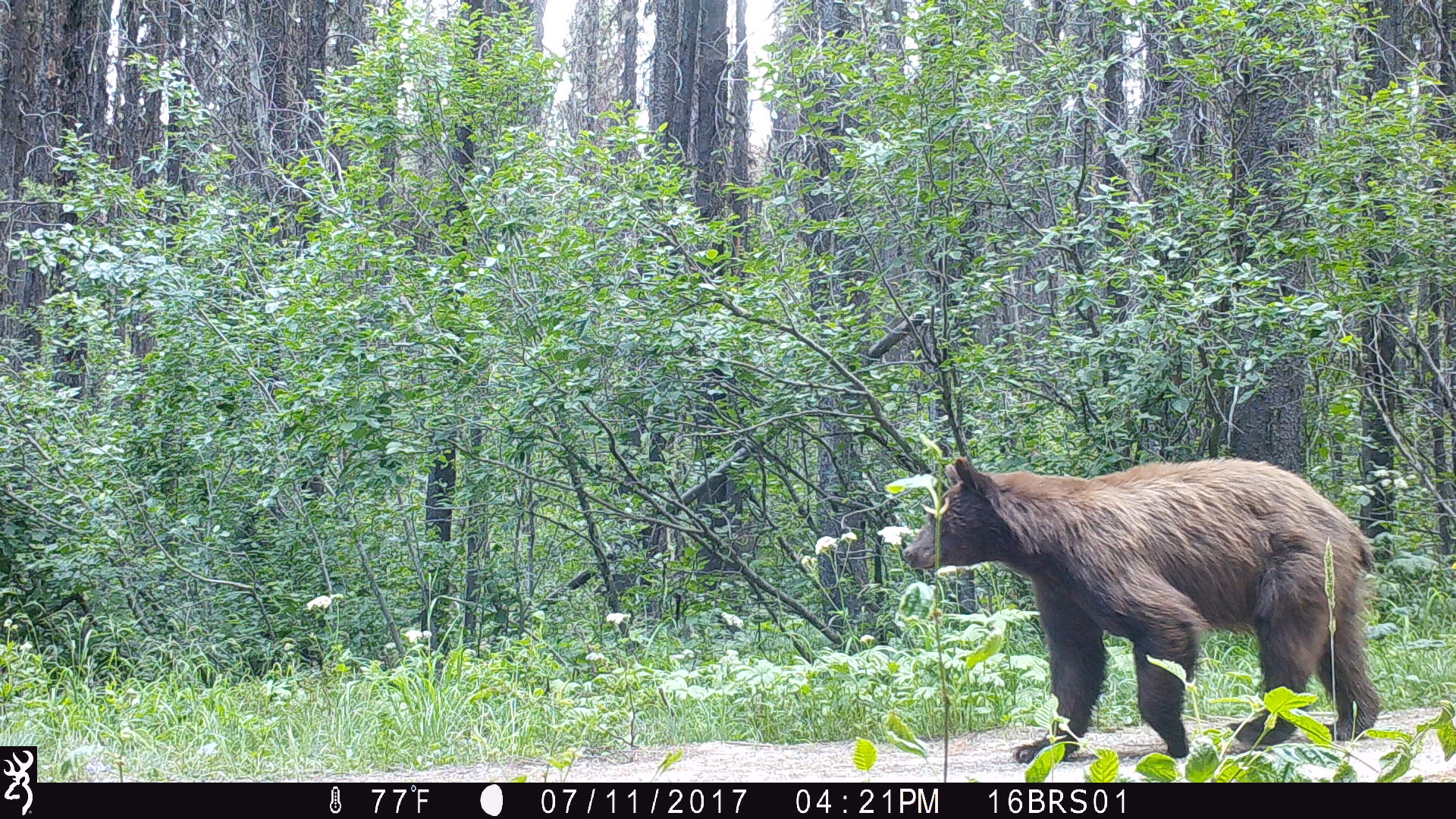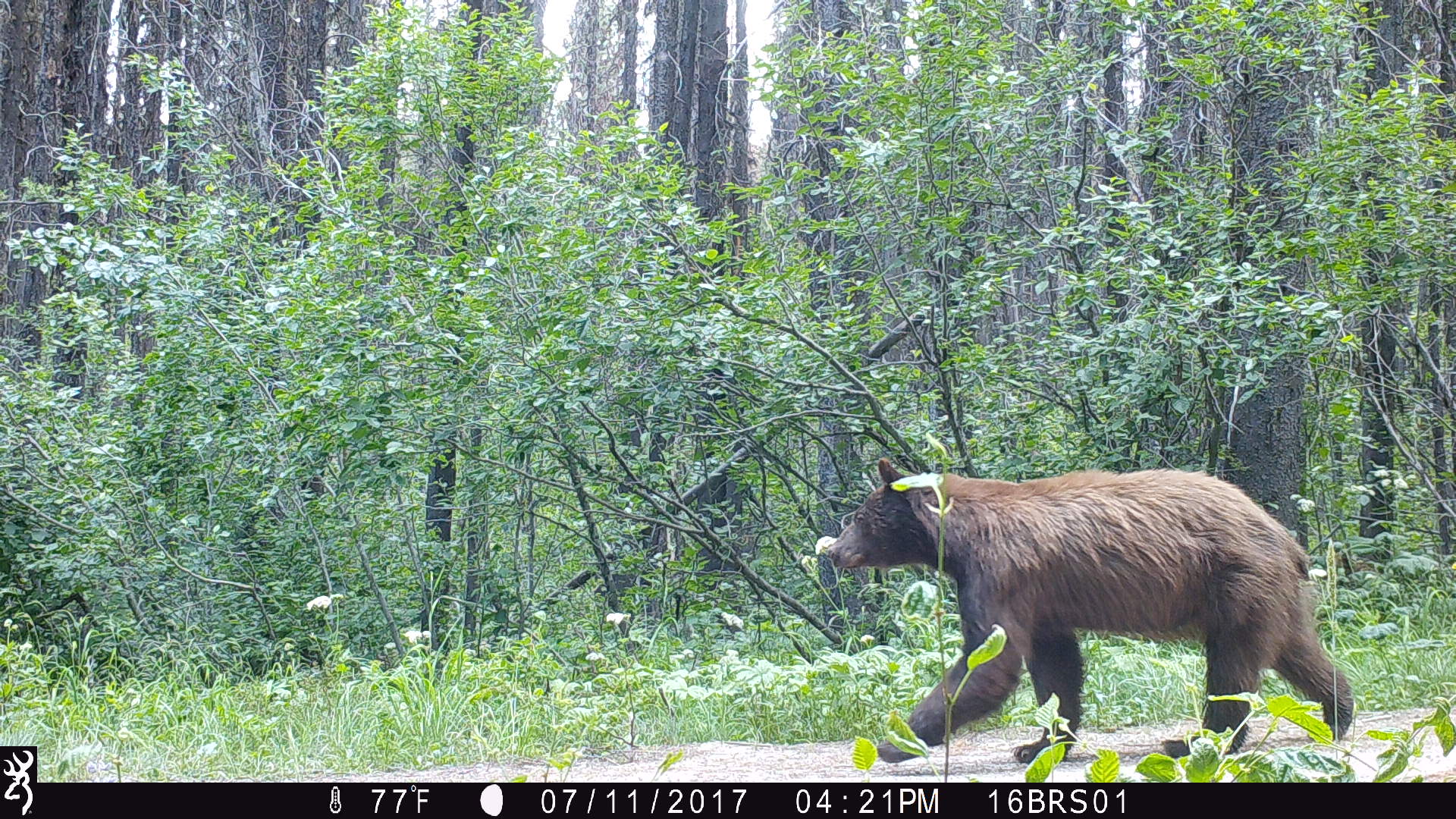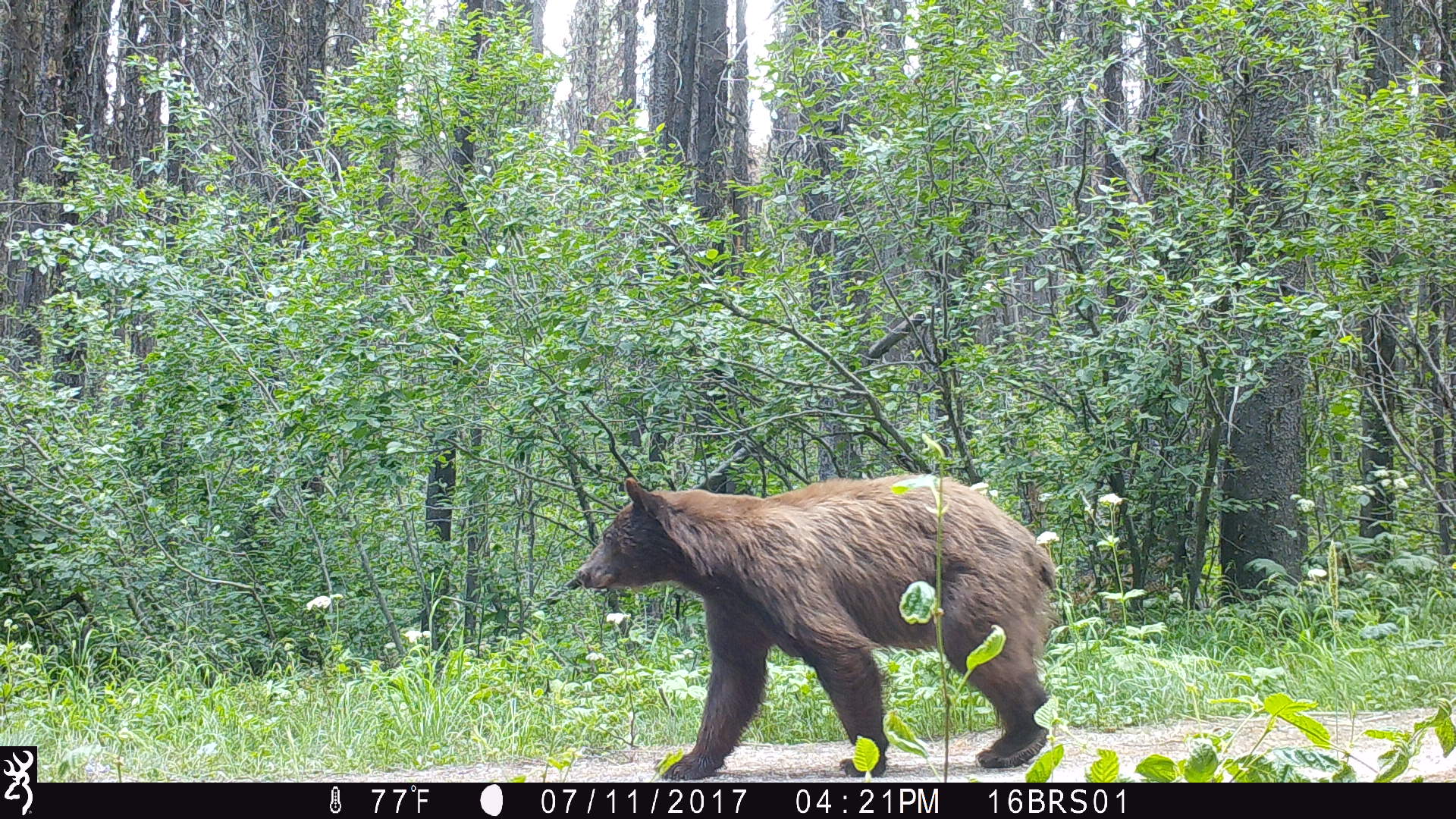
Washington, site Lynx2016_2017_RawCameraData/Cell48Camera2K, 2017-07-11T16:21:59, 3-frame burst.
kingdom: Animalia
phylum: Chordata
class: Mammalia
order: Carnivora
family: Ursidae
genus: Ursus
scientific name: Ursus americanus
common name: american black bear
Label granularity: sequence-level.